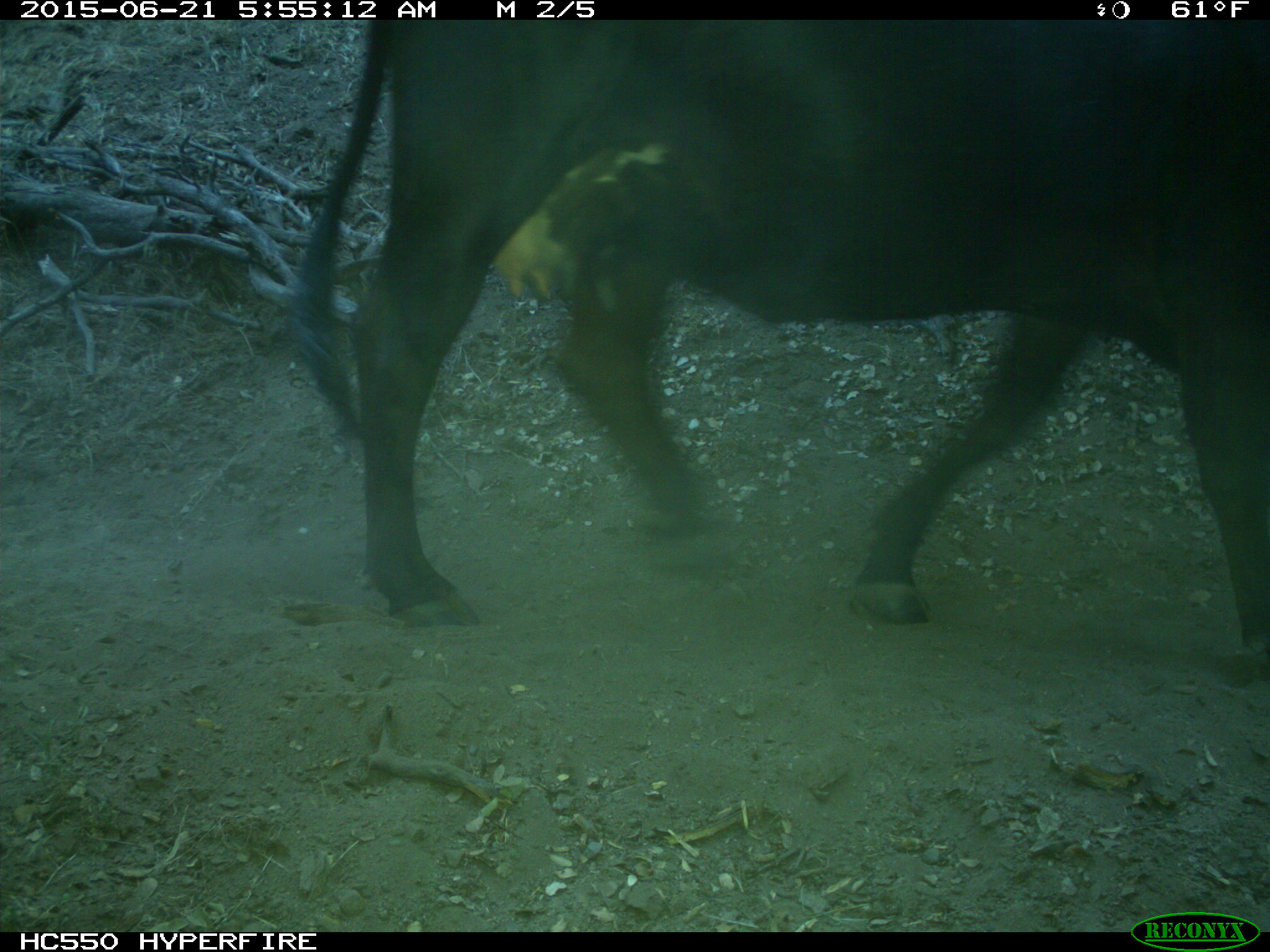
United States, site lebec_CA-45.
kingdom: Animalia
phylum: Chordata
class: Mammalia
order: Artiodactyla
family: Bovidae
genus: Bos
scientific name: Bos taurus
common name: domestic cow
Bos taurus (domestic cow).